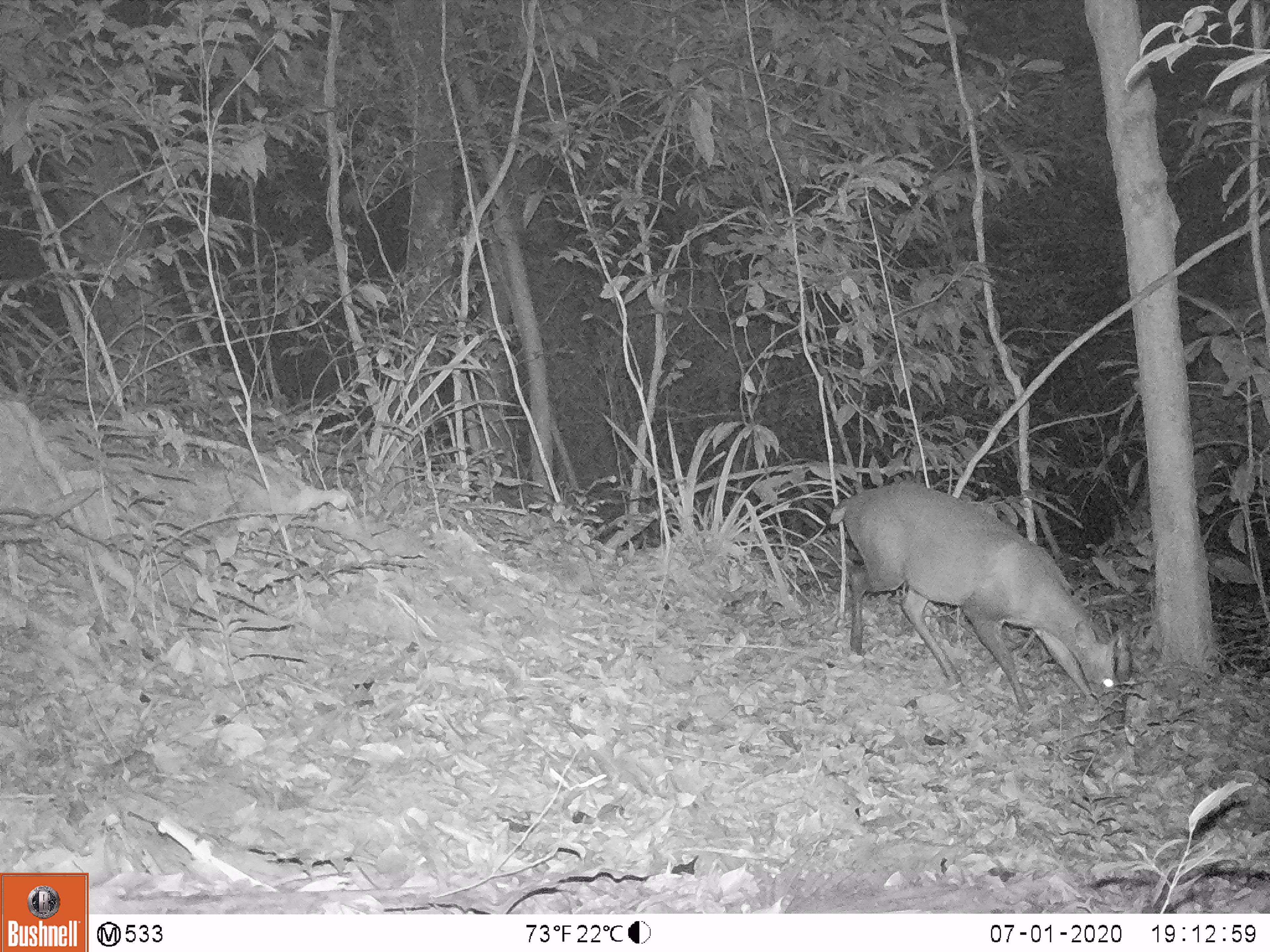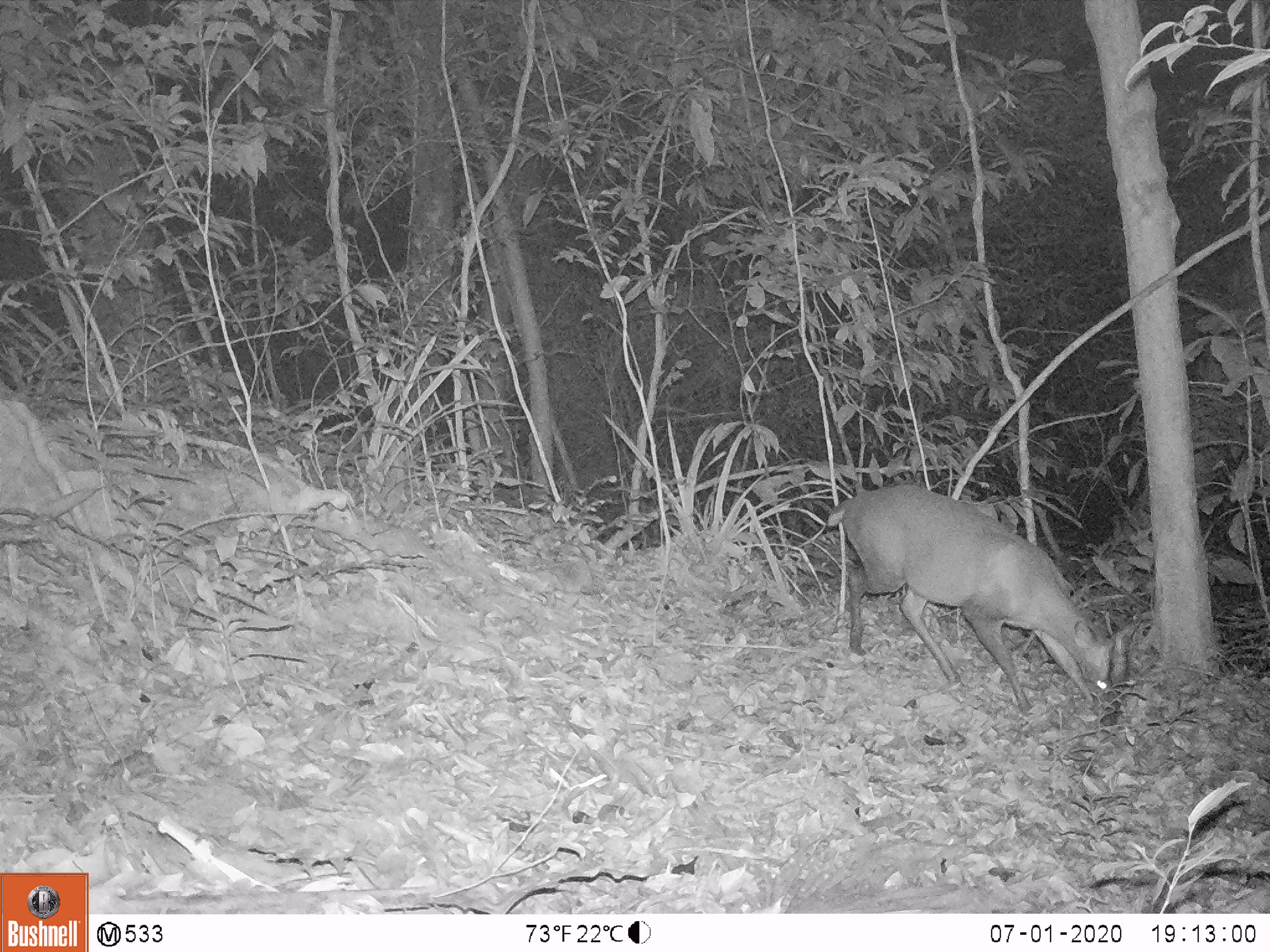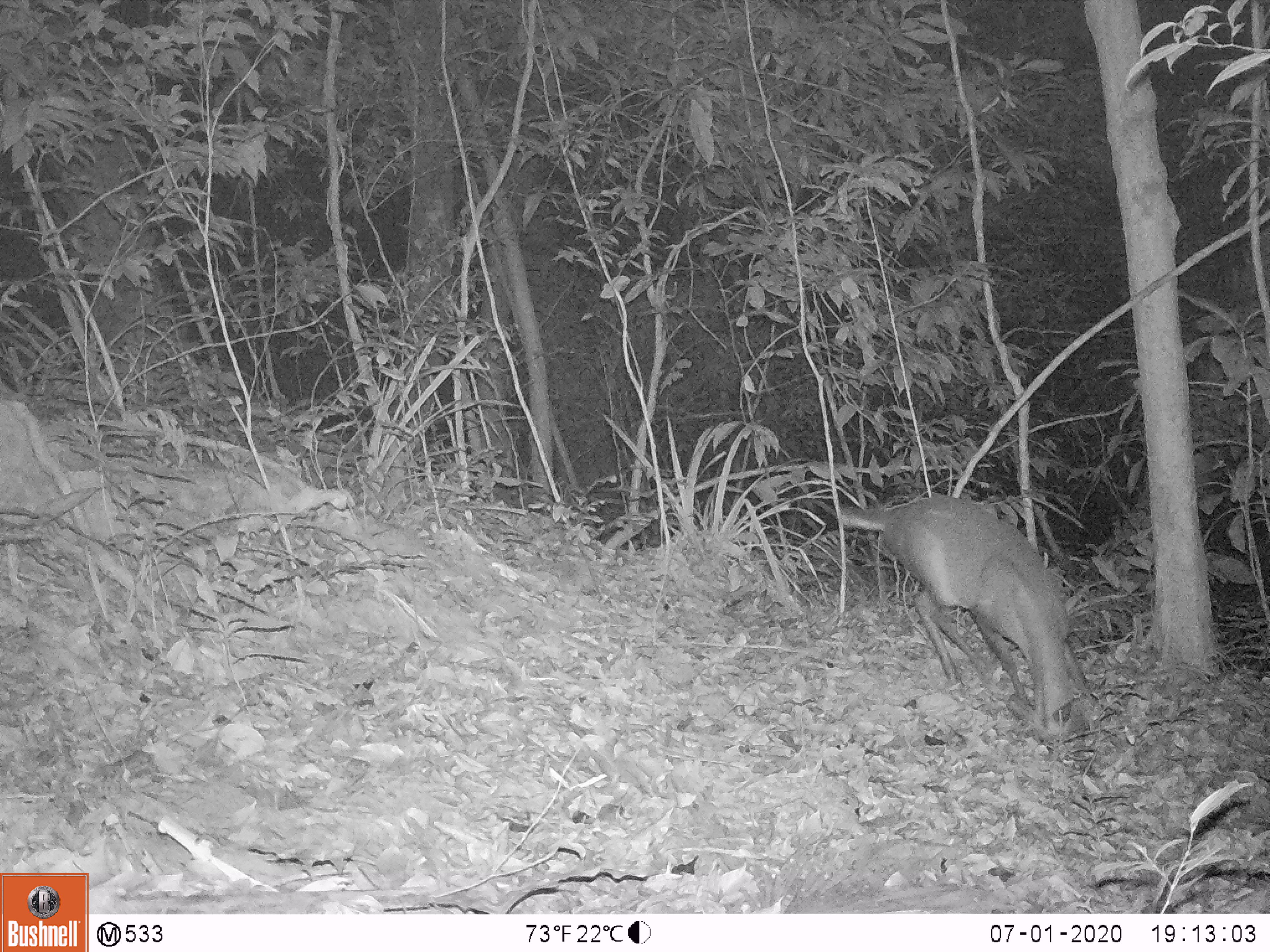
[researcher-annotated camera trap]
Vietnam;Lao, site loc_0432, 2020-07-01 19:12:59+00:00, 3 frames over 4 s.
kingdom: Animalia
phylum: Chordata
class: Mammalia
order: Artiodactyla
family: Cervidae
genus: Muntiacus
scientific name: Muntiacus rooseveltorum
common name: roosevelt's muntjac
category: roosevelts muntjac group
Roosevelts muntjac group (roosevelt's muntjac) (Muntiacus rooseveltorum). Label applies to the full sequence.